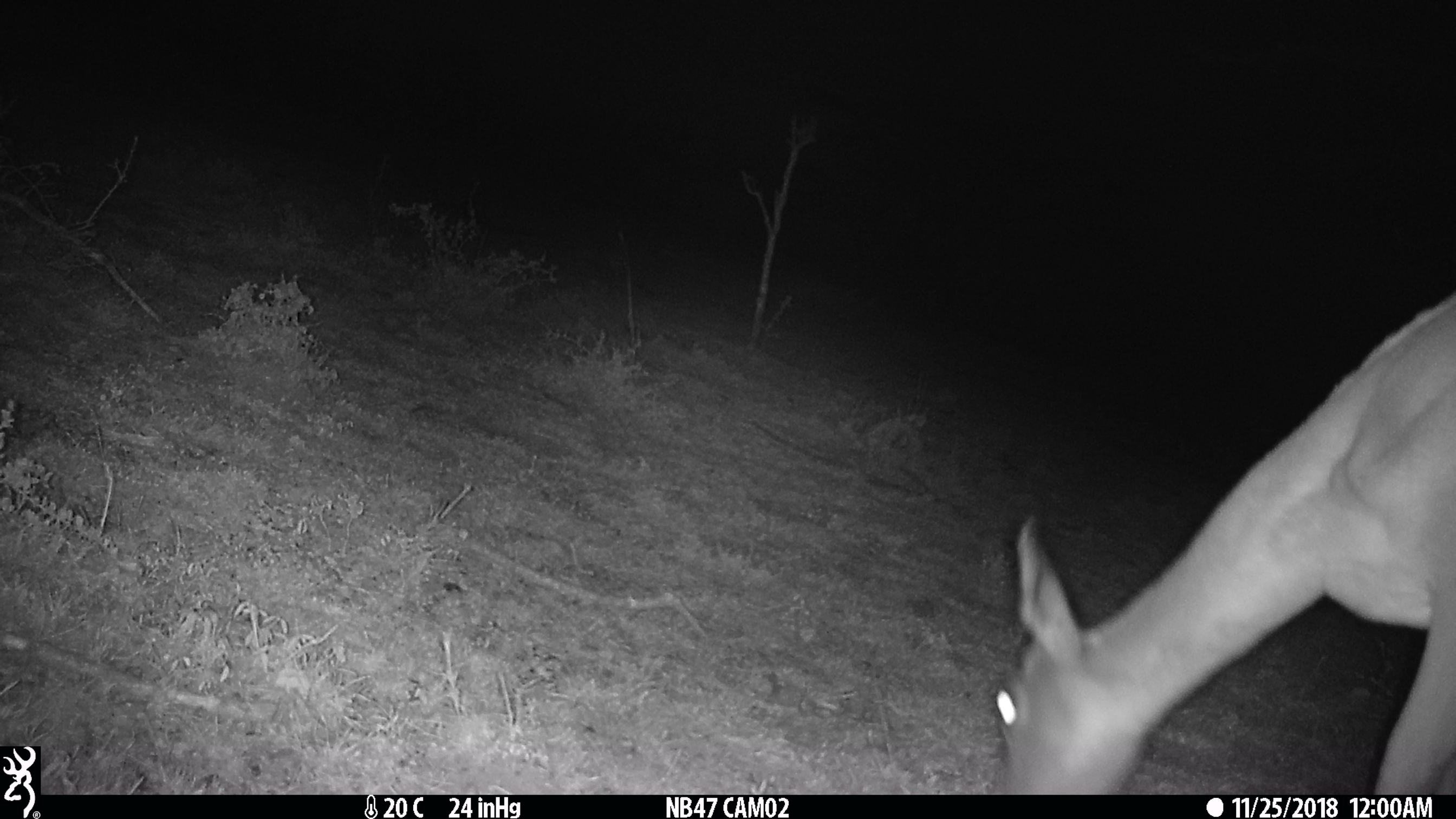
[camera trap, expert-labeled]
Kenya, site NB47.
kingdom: Animalia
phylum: Chordata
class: Mammalia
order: Artiodactyla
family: Bovidae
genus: Aepyceros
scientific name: Aepyceros melampus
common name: impala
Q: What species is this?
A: Impala (Aepyceros melampus).